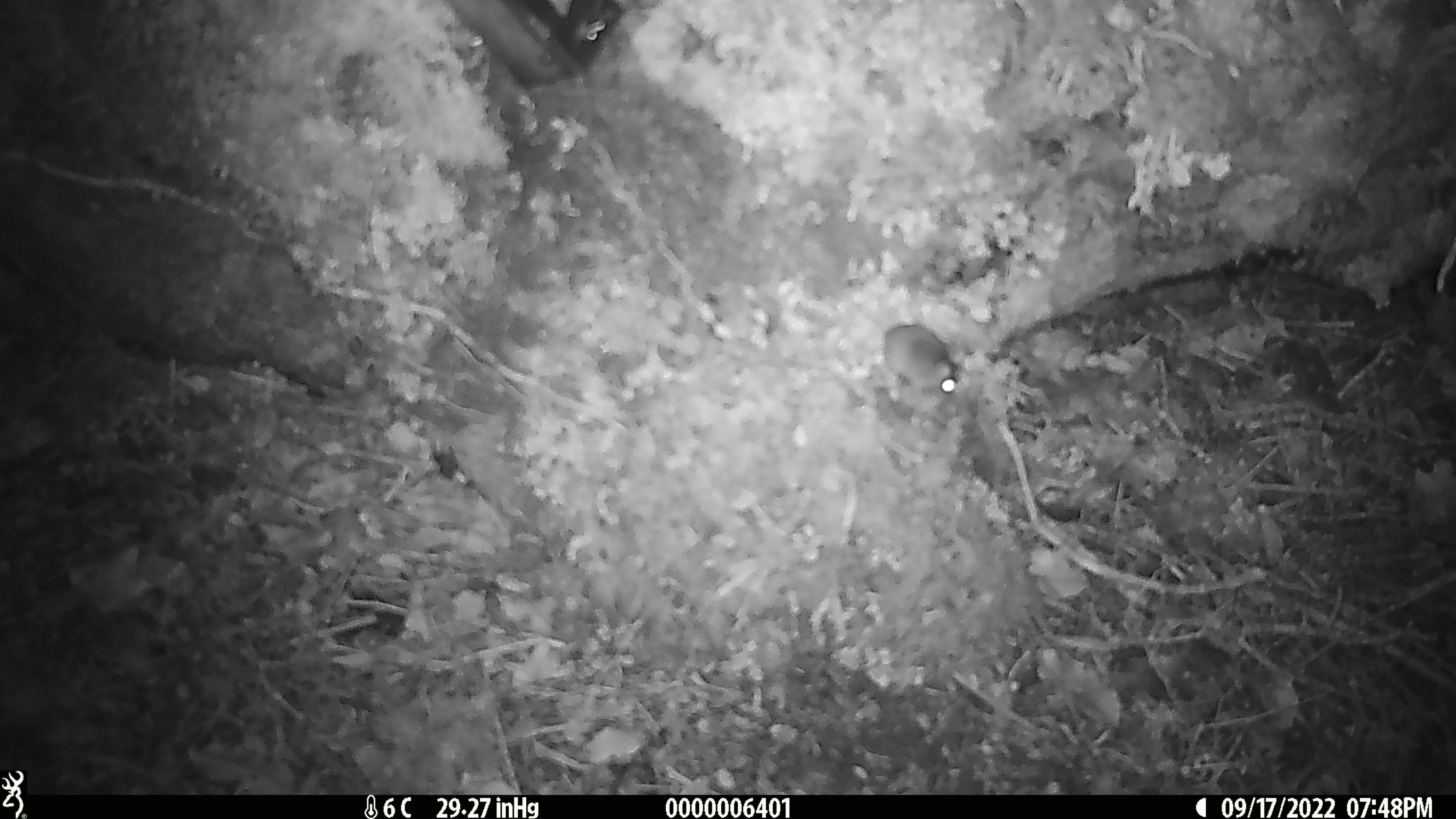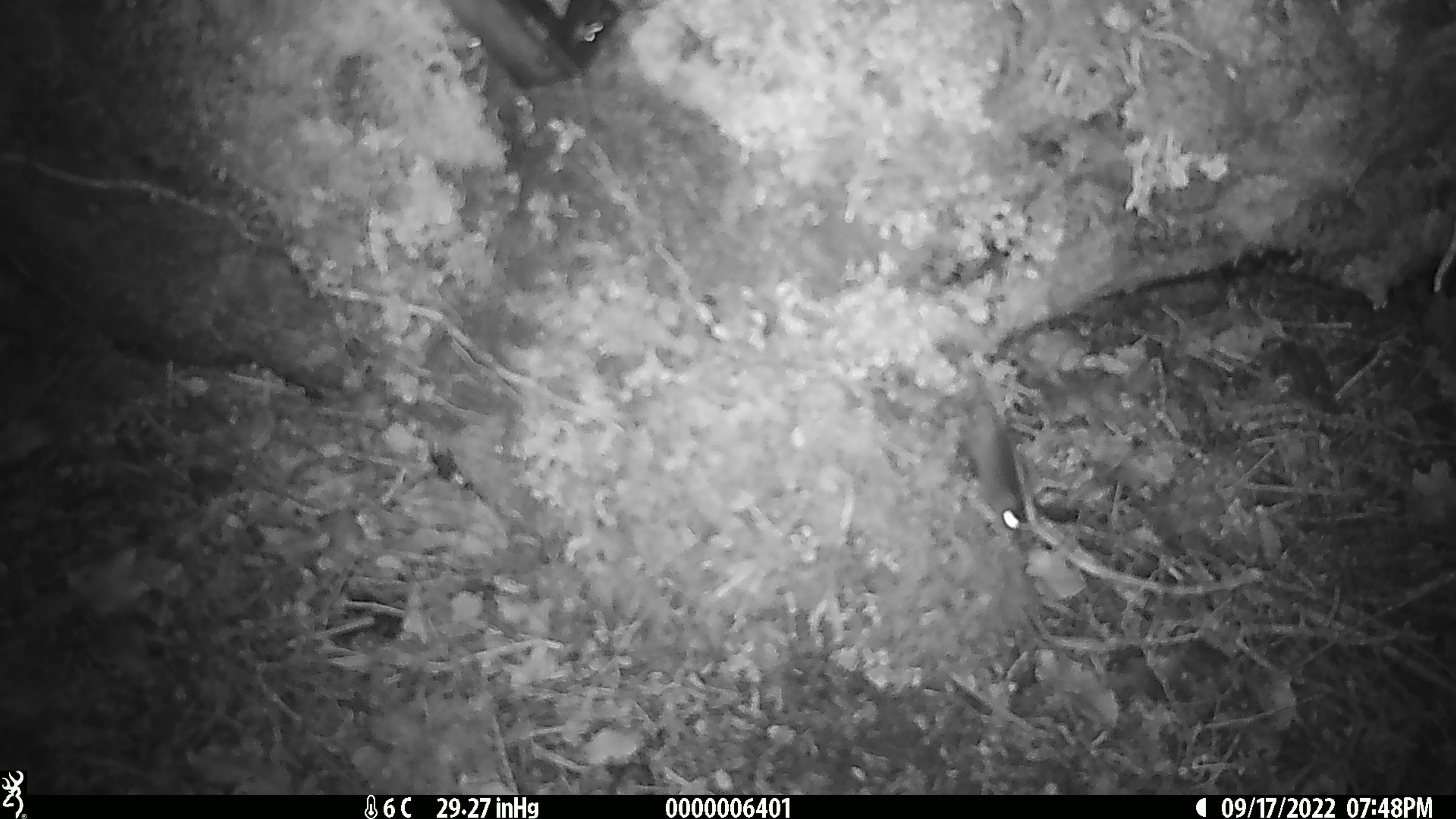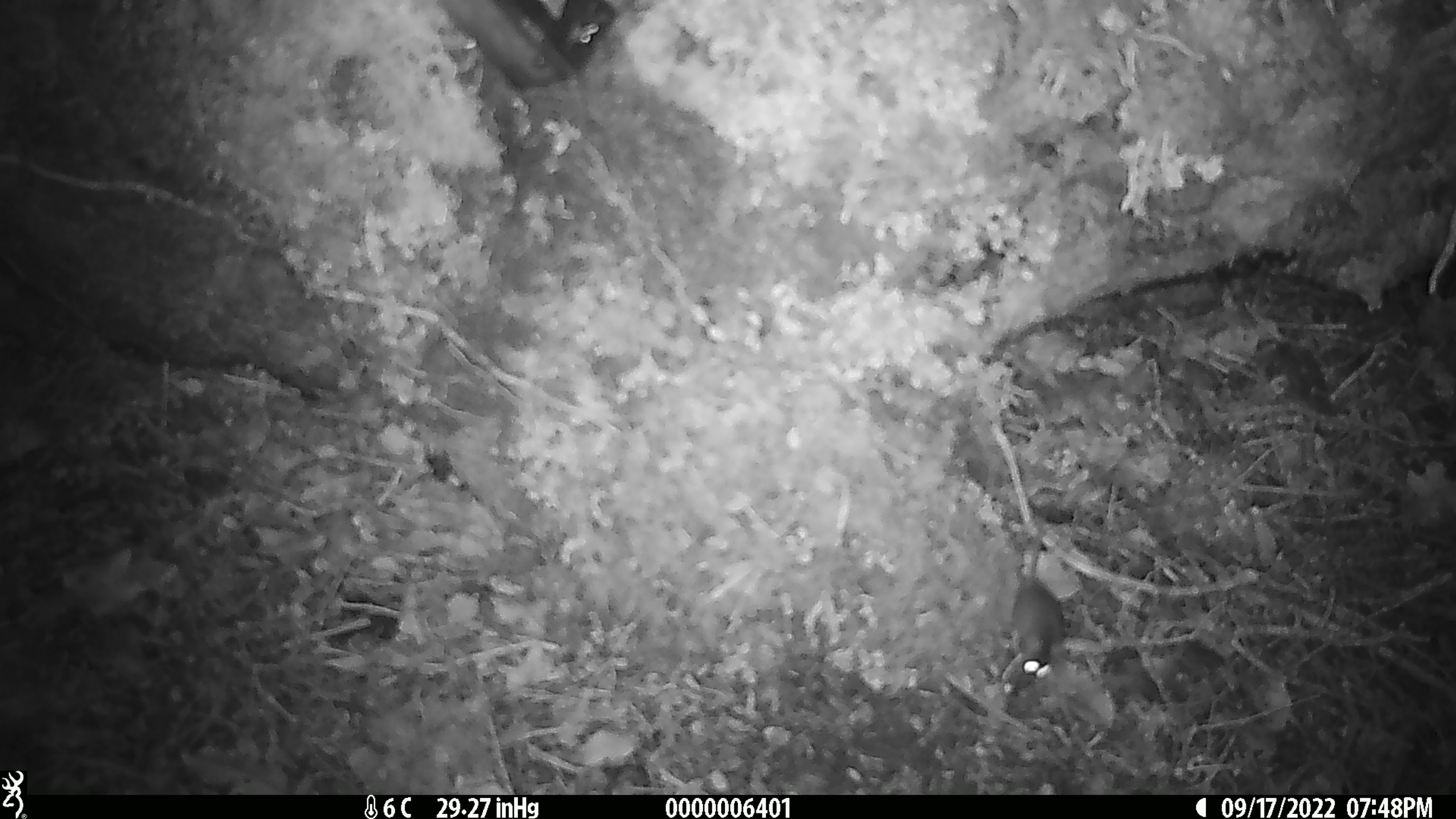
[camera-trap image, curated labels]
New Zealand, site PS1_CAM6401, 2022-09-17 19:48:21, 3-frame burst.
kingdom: Animalia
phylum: Chordata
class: Mammalia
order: Rodentia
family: Muridae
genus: Mus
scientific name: Mus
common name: mouse